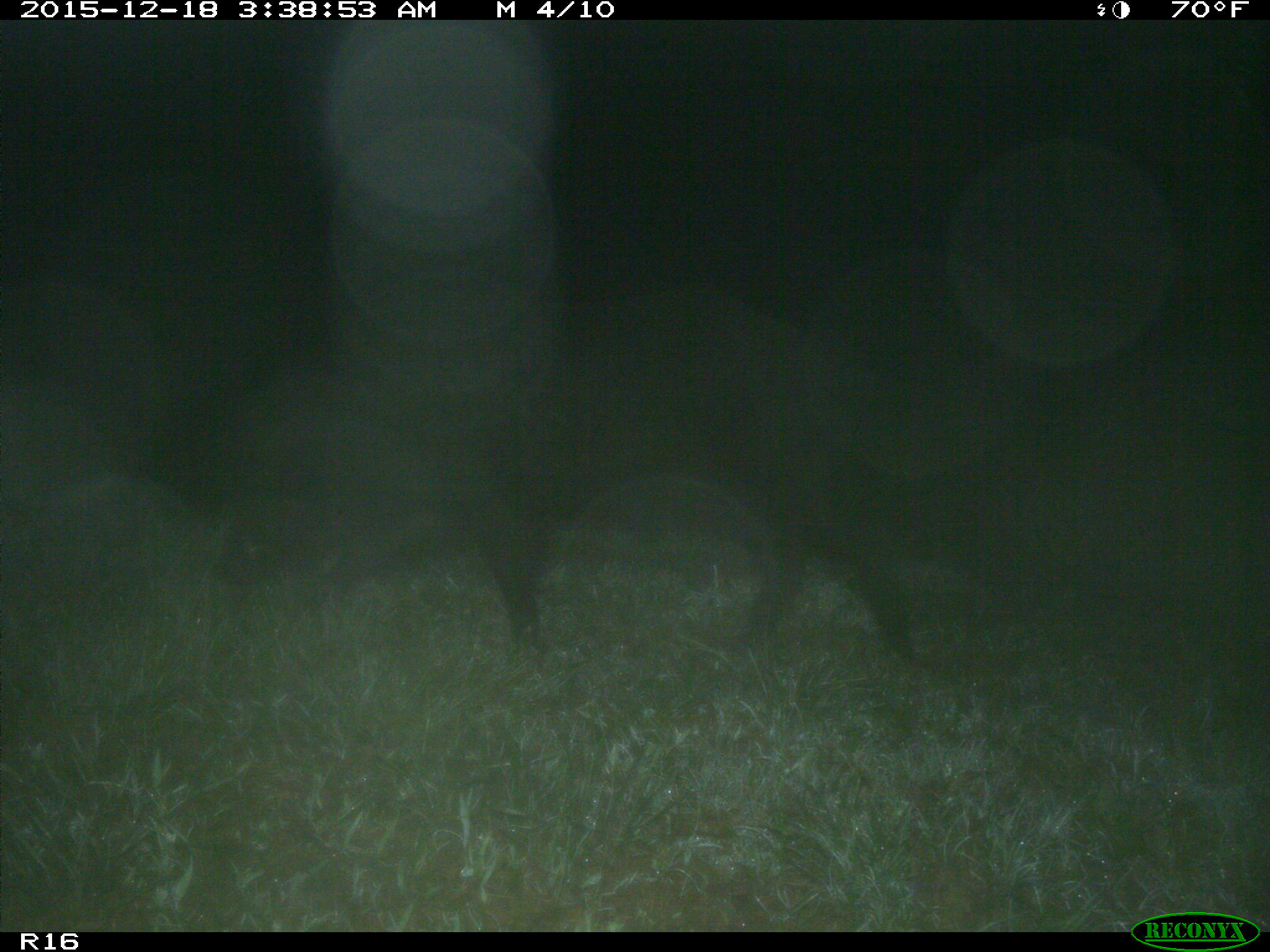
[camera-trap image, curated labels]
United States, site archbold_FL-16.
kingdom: Animalia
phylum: Chordata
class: Mammalia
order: Artiodactyla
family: Suidae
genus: Sus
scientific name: Sus scrofa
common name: wild boar